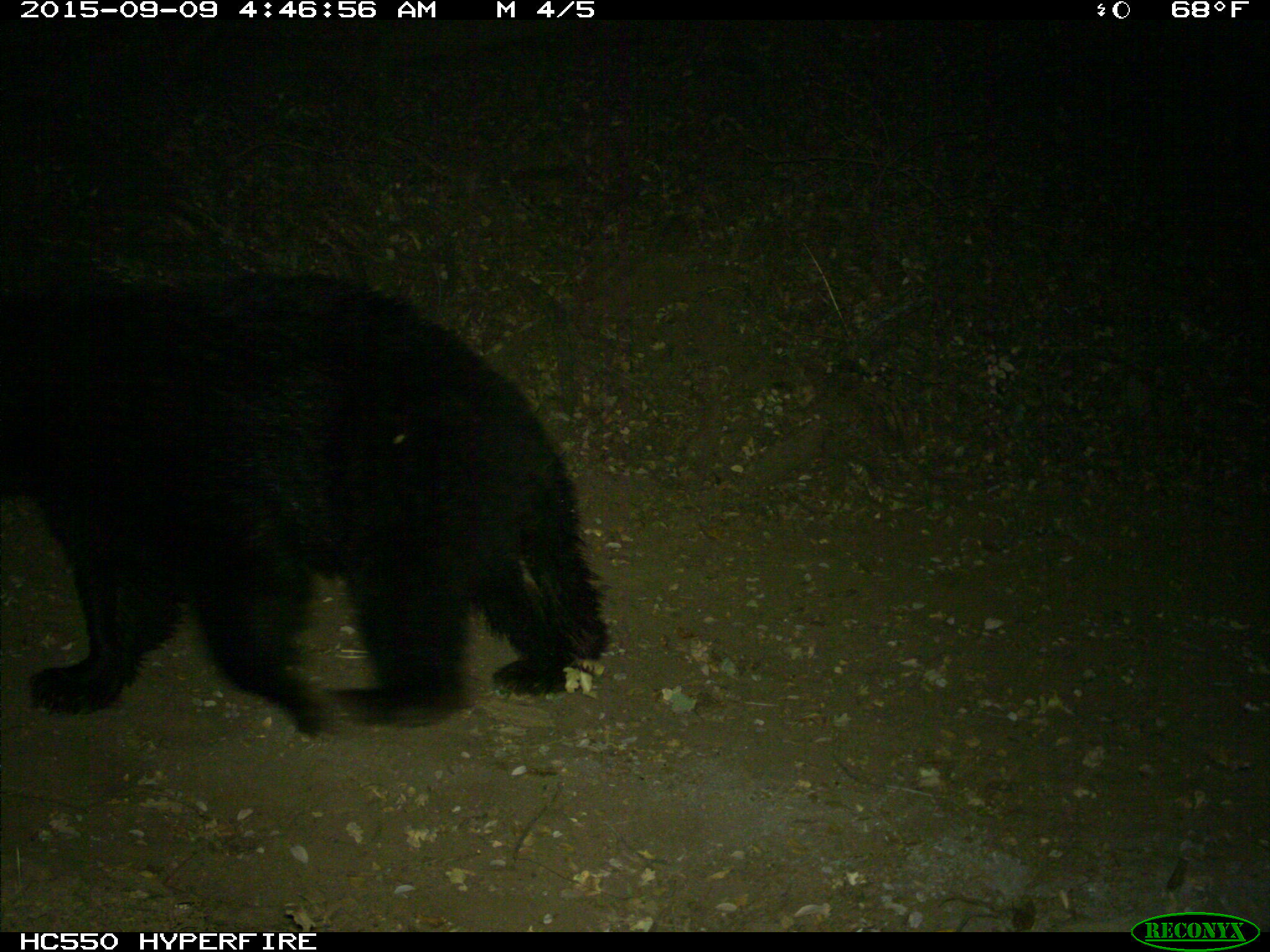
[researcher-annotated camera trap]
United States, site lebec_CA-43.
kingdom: Animalia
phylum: Chordata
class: Mammalia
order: Carnivora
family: Ursidae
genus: Ursus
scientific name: Ursus americanus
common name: american black bear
Ursus americanus (american black bear).